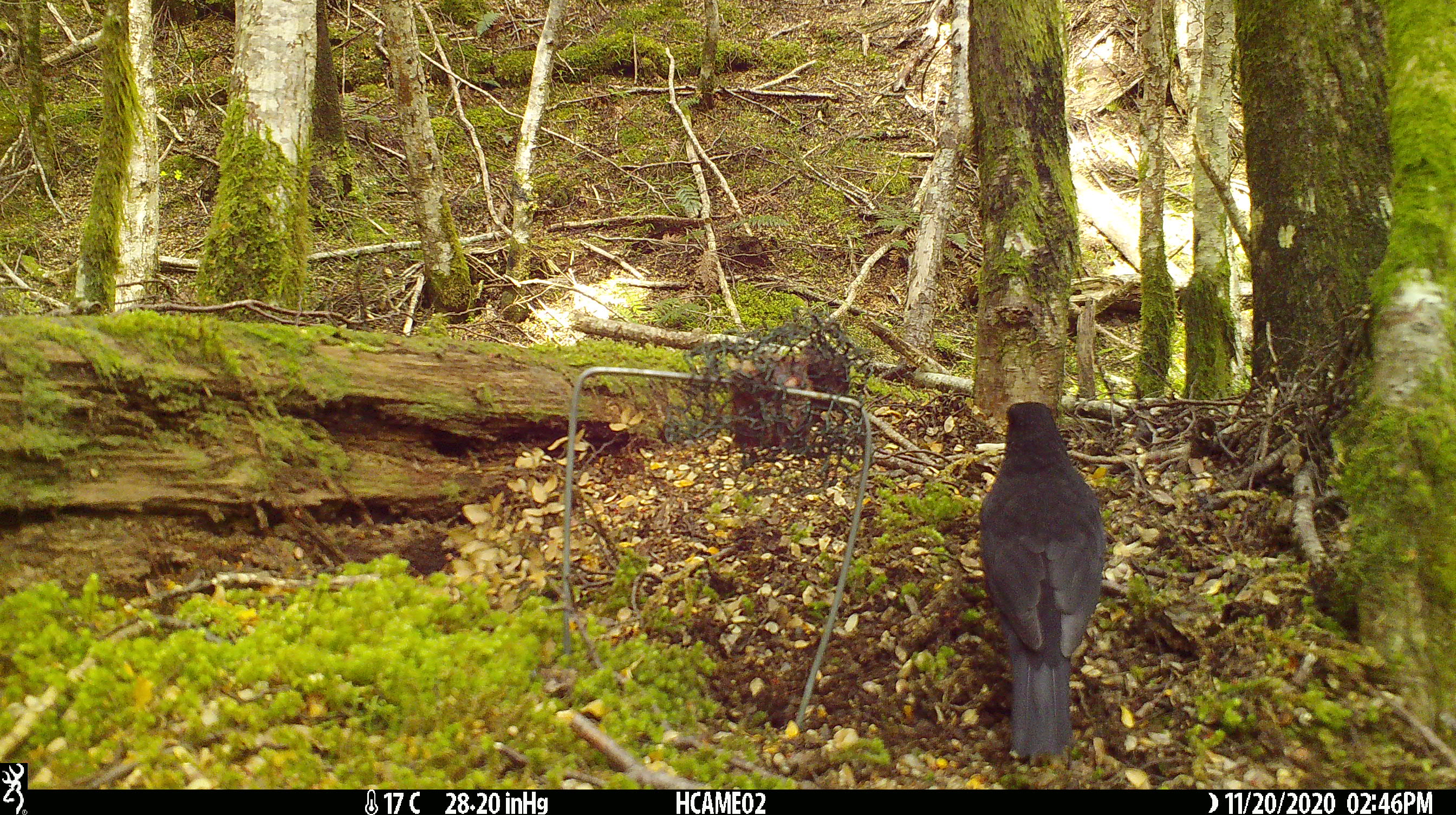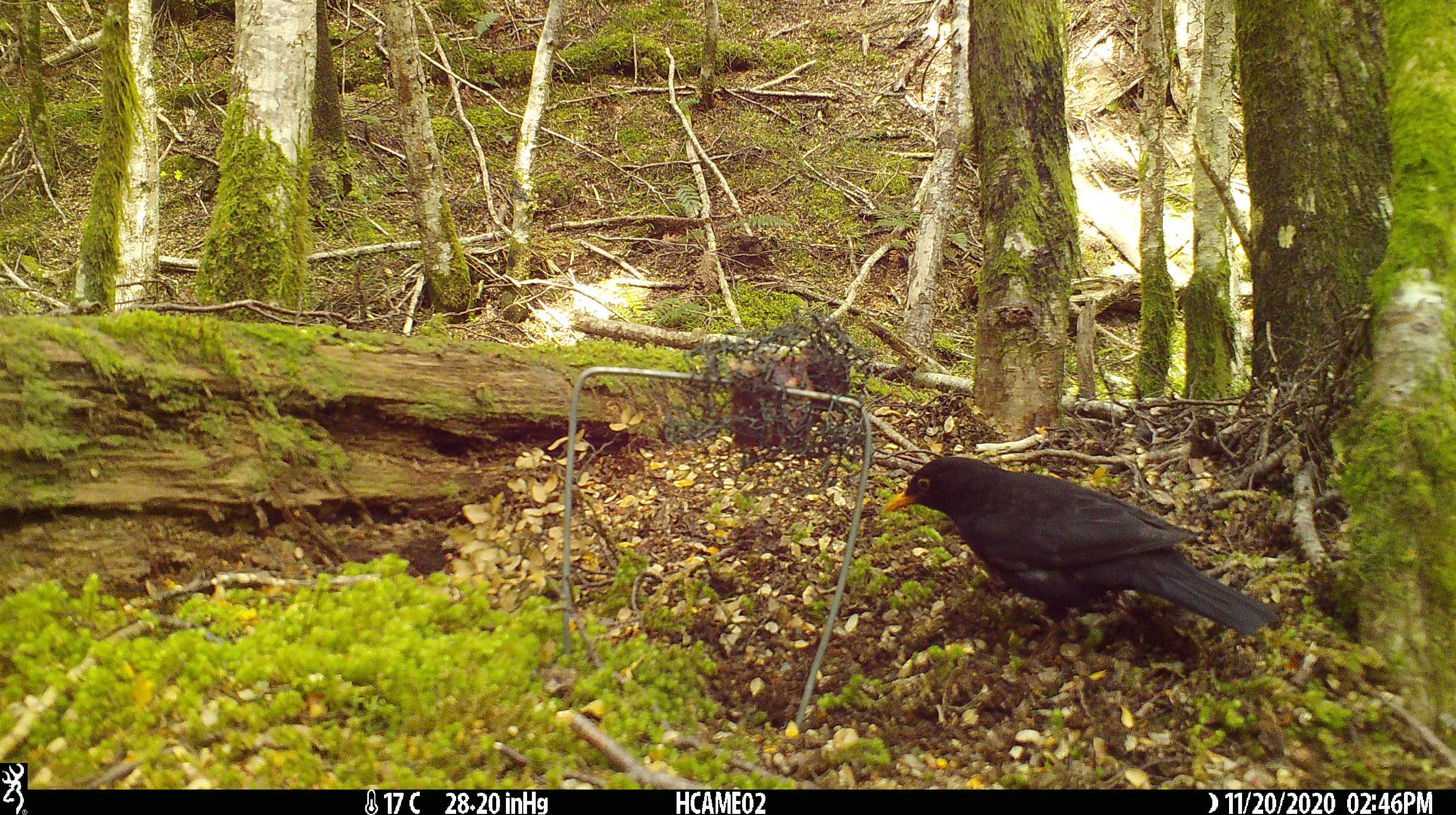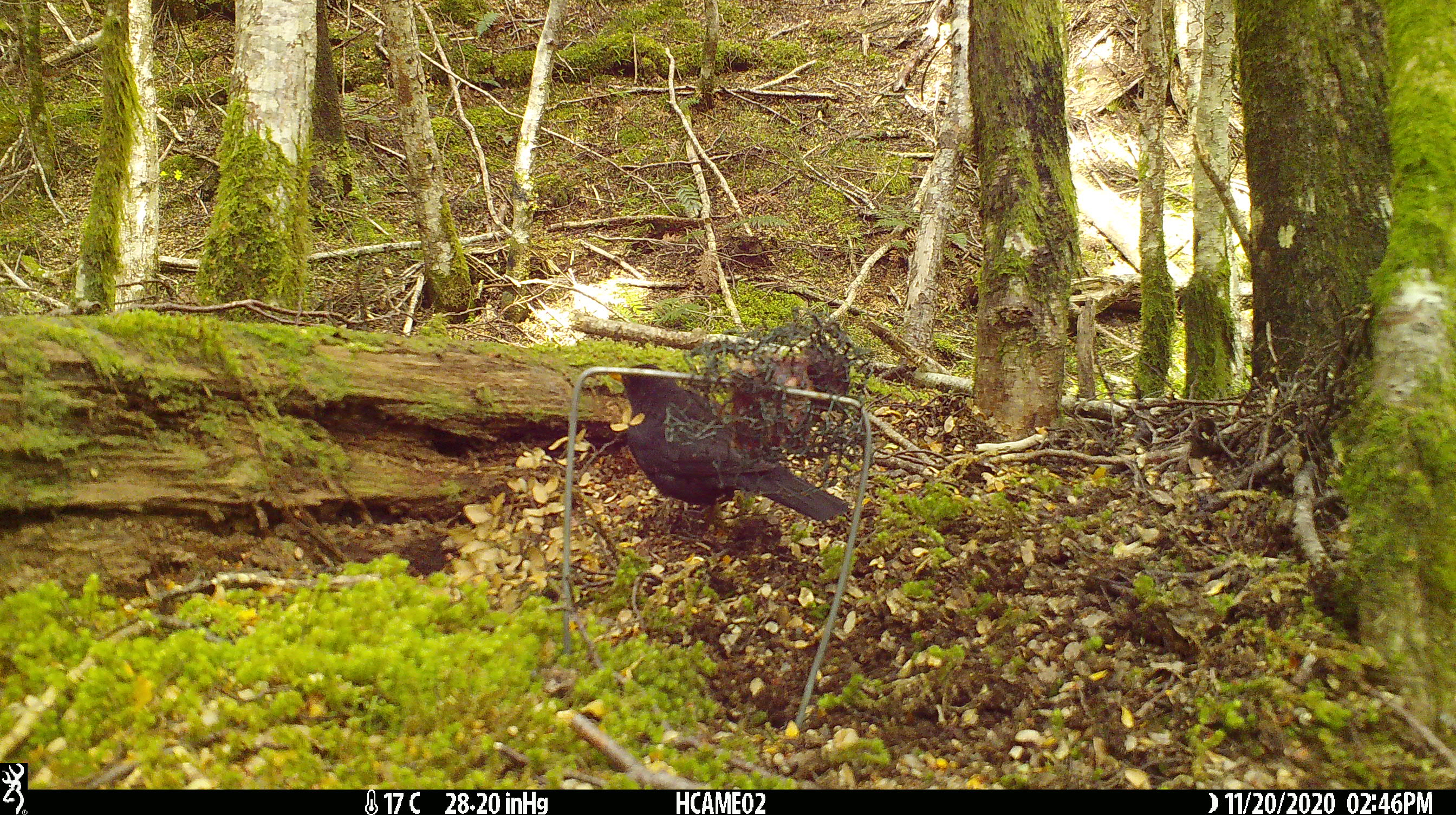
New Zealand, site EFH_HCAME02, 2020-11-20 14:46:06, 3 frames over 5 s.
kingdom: Animalia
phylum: Chordata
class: Aves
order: Passeriformes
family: Turdidae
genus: Turdus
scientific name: Turdus merula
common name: eurasian blackbird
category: blackbird